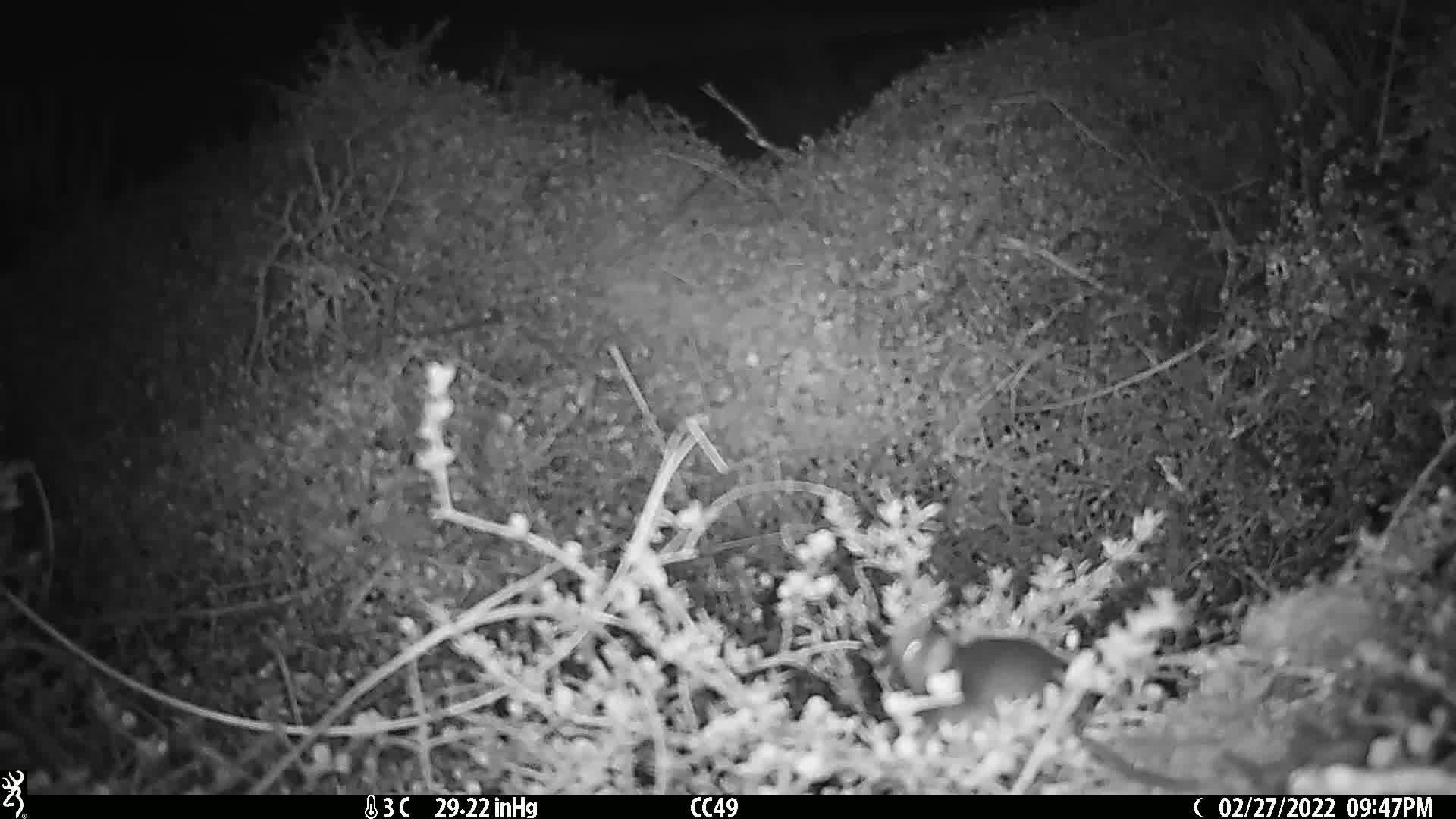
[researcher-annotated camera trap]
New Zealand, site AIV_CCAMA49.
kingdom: Animalia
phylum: Chordata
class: Mammalia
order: Rodentia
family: Muridae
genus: Mus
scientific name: Mus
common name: mouse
Mouse (Mus).